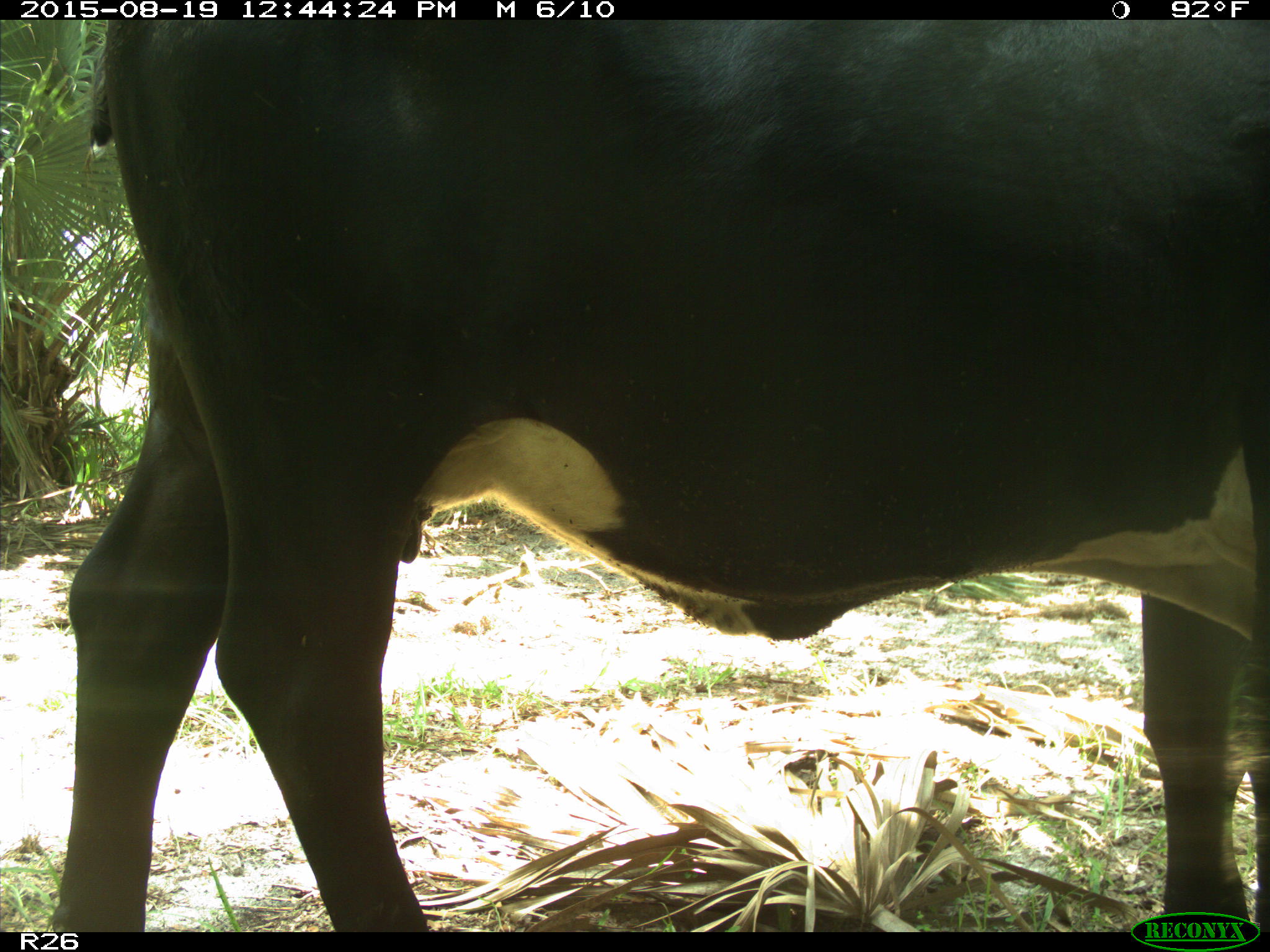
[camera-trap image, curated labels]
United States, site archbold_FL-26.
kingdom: Animalia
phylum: Chordata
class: Mammalia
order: Artiodactyla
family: Bovidae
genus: Bos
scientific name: Bos taurus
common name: domestic cow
Bos taurus (domestic cow).